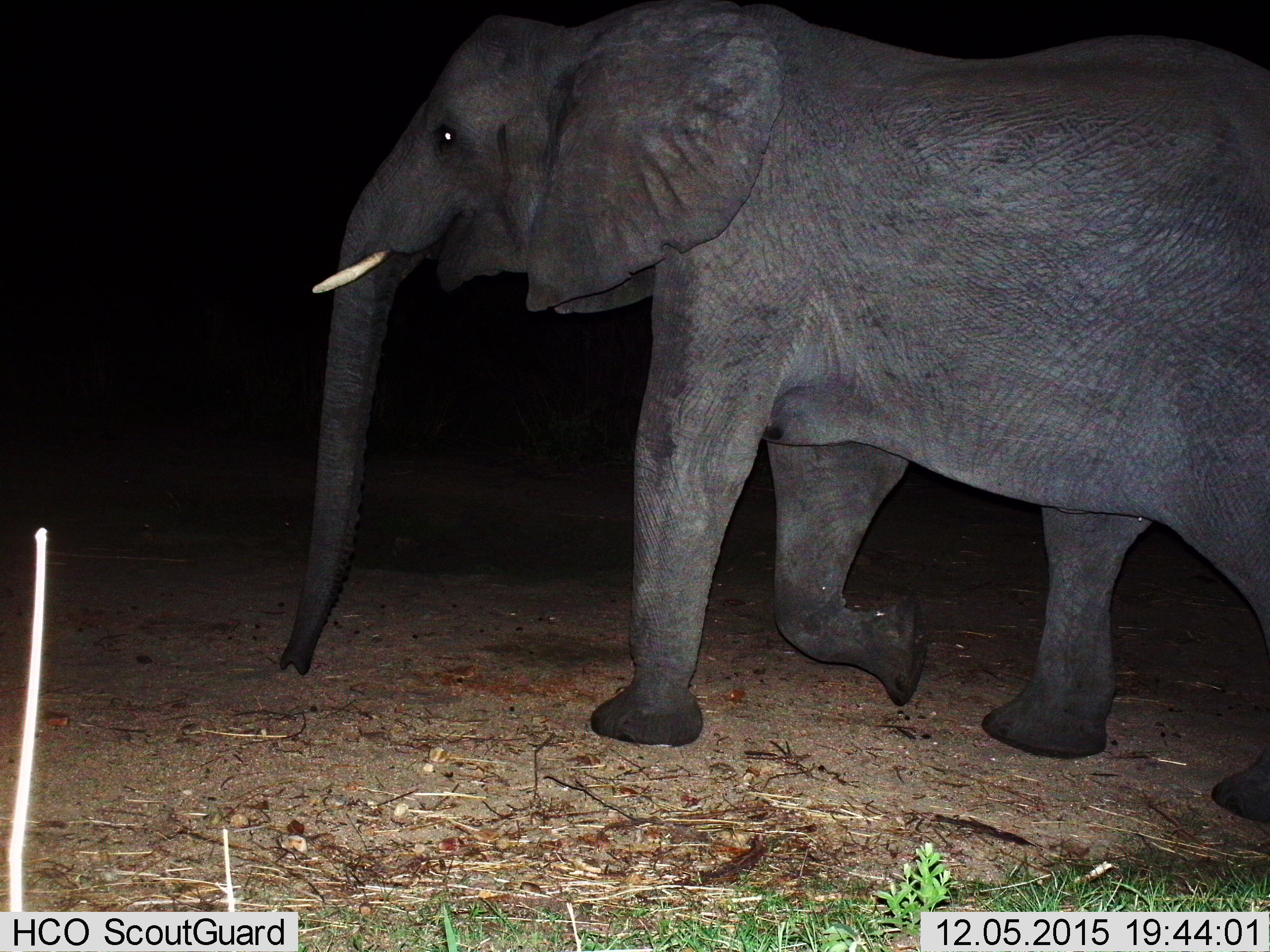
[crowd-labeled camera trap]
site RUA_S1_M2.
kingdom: Animalia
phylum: Chordata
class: Mammalia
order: Proboscidea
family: Elephantidae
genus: Loxodonta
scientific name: Loxodonta africana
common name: african bush elephant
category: elephant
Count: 1.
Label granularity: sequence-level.